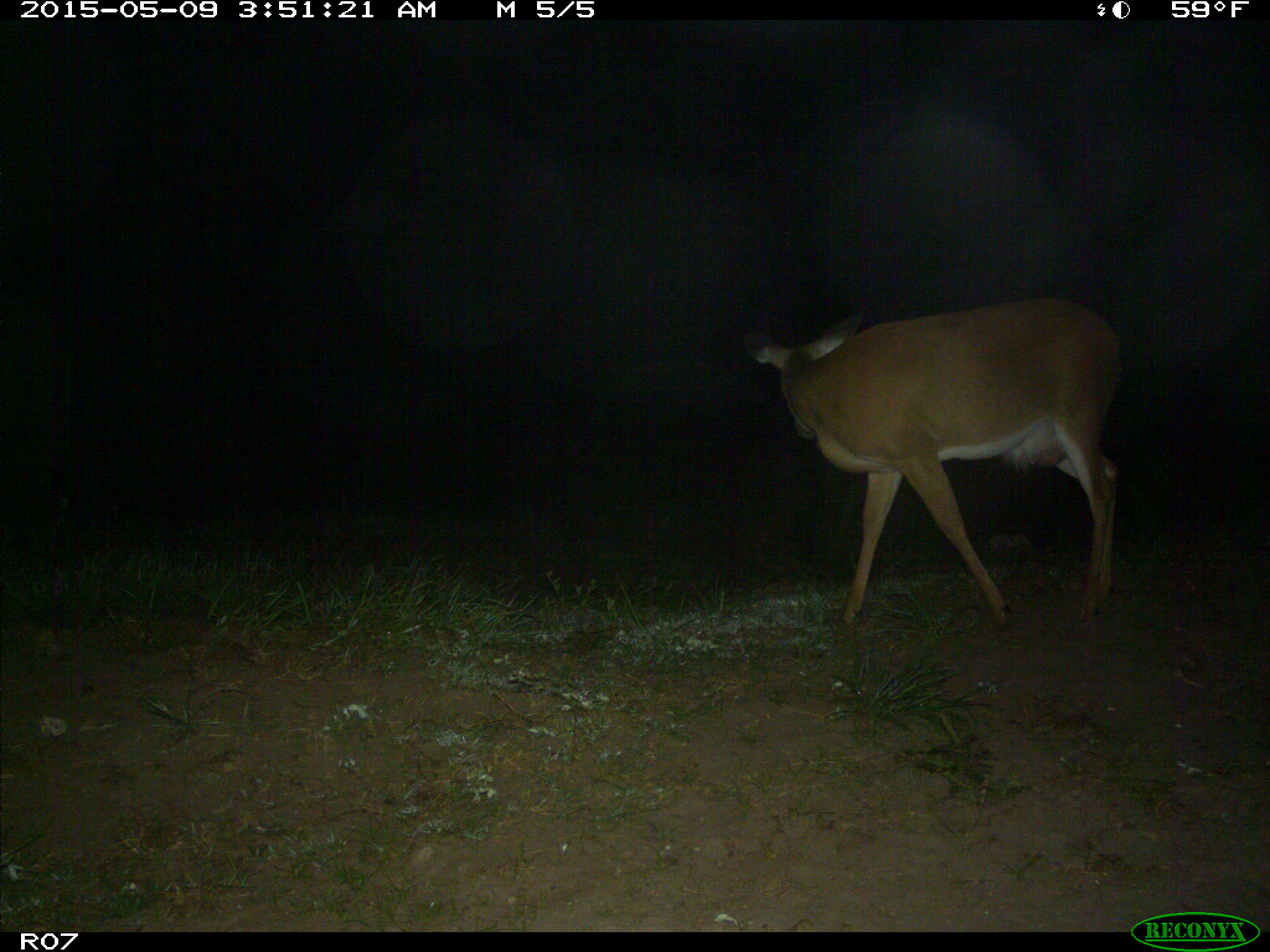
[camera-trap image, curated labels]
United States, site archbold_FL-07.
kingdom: Animalia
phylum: Chordata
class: Mammalia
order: Artiodactyla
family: Cervidae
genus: Odocoileus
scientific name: Odocoileus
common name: deer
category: unidentified deer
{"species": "unidentified deer (deer) (Odocoileus)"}